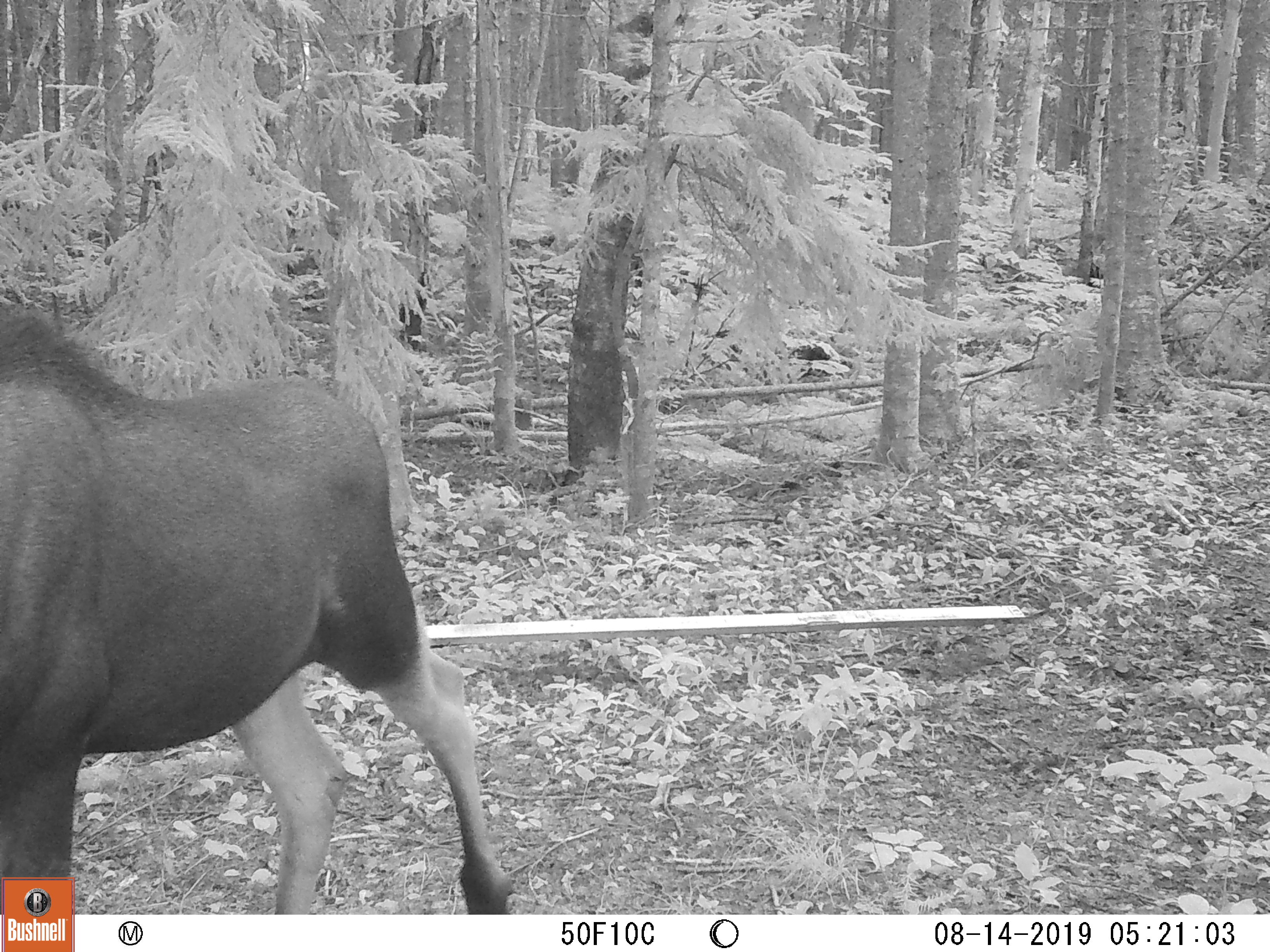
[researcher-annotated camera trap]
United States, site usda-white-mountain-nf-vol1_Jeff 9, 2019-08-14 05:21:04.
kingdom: Animalia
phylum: Chordata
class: Mammalia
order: Artiodactyla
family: Cervidae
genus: Alces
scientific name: Alces alces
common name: moose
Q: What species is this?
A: Moose (Alces alces).